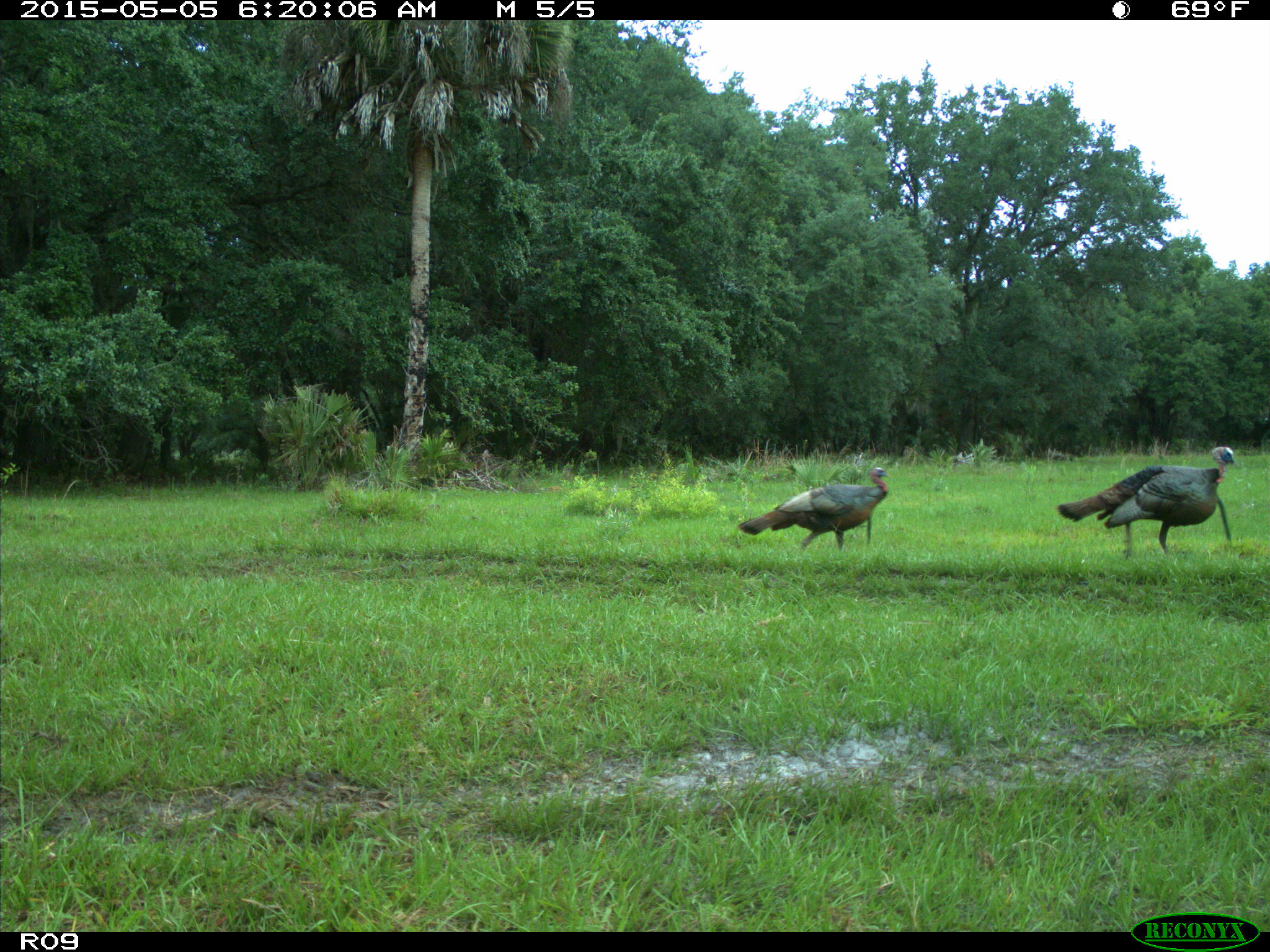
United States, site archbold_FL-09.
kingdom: Animalia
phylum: Chordata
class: Aves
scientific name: Aves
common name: birds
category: unidentified bird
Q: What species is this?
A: Unidentified bird (birds) (Aves).